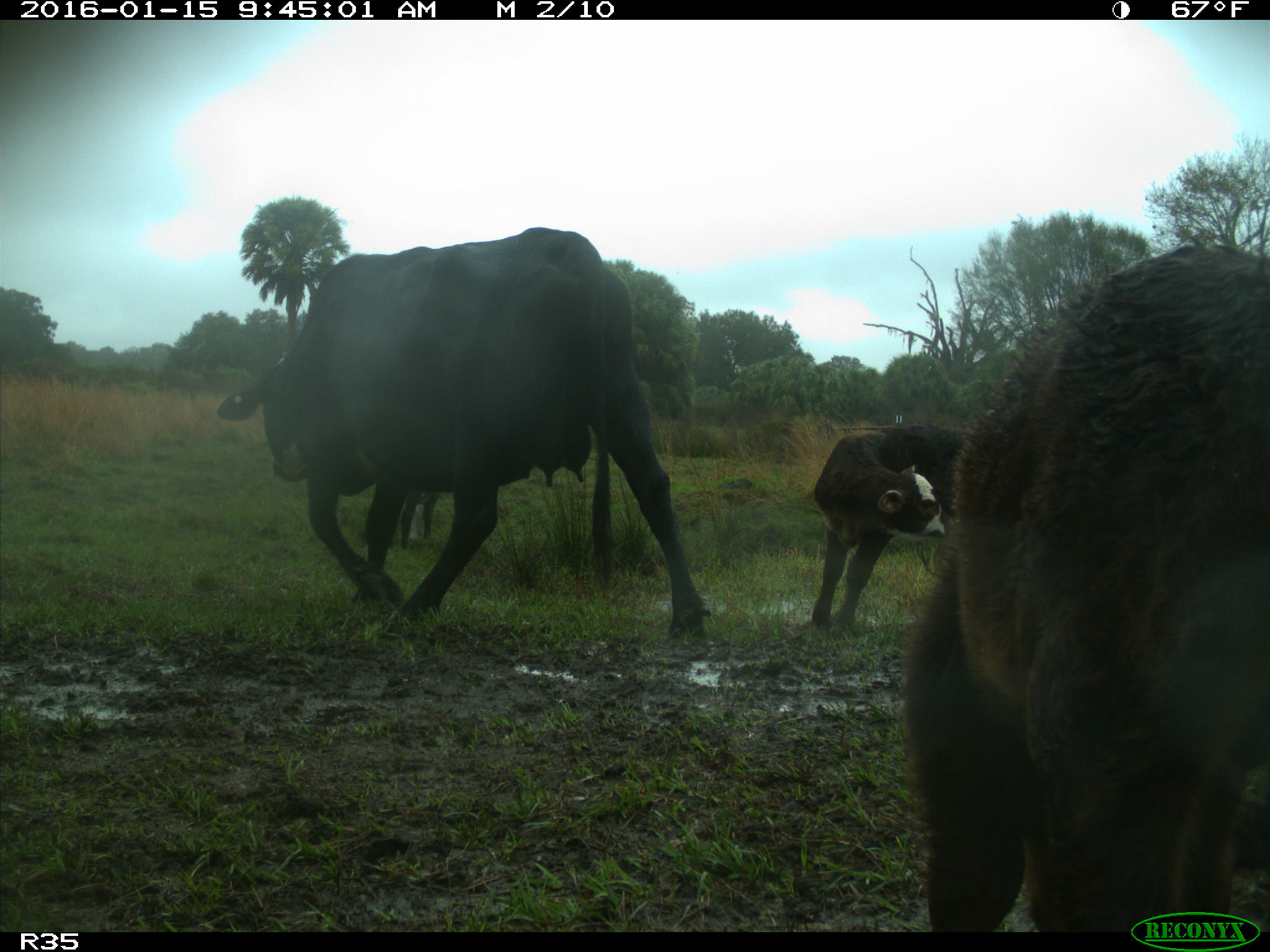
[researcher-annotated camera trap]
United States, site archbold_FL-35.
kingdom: Animalia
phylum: Chordata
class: Mammalia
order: Artiodactyla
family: Bovidae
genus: Bos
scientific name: Bos taurus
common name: domestic cow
Bos taurus (domestic cow).